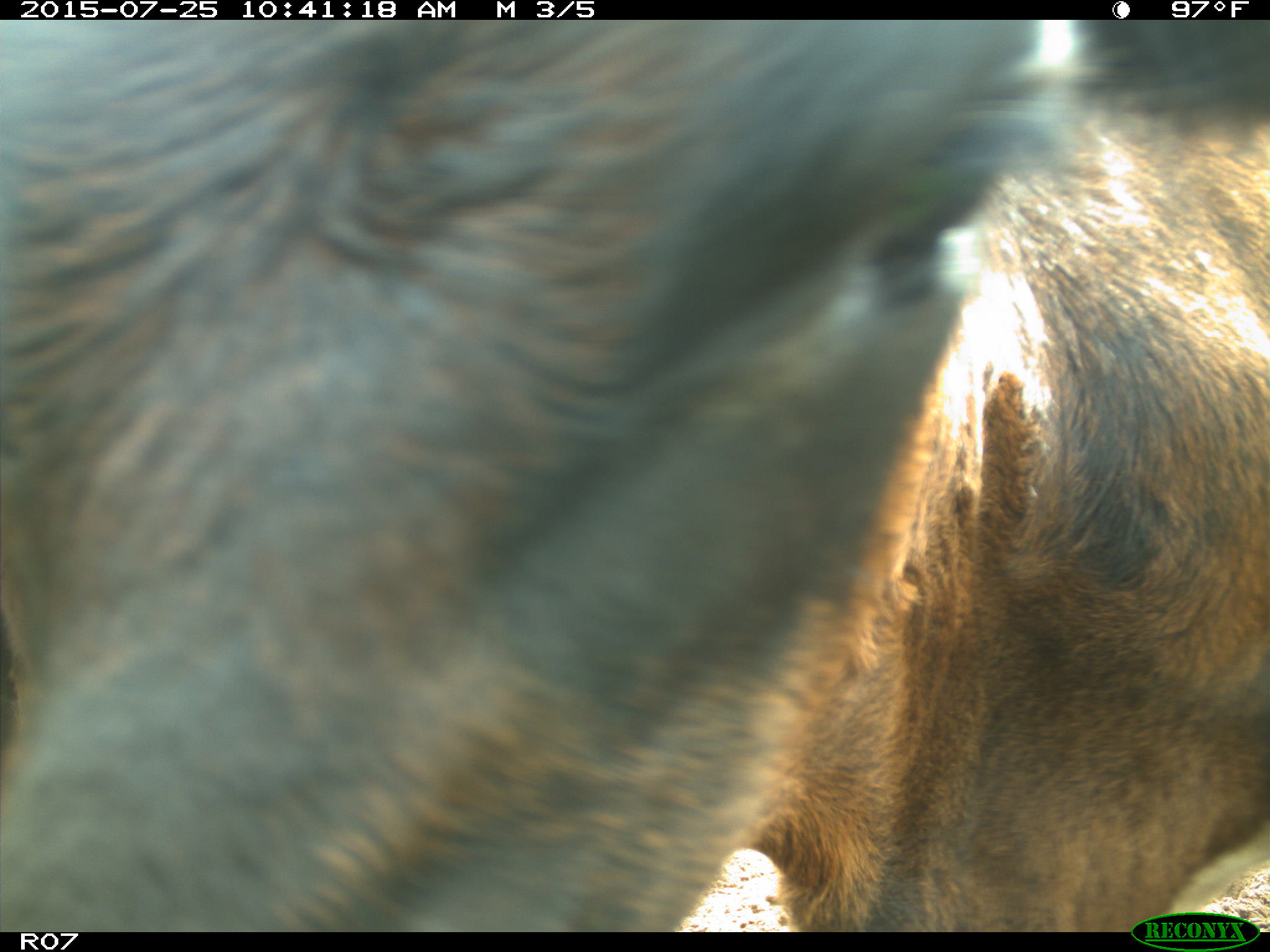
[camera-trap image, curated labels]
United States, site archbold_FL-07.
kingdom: Animalia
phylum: Chordata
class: Mammalia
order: Artiodactyla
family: Bovidae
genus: Bos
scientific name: Bos taurus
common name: domestic cow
Bos taurus (domestic cow).